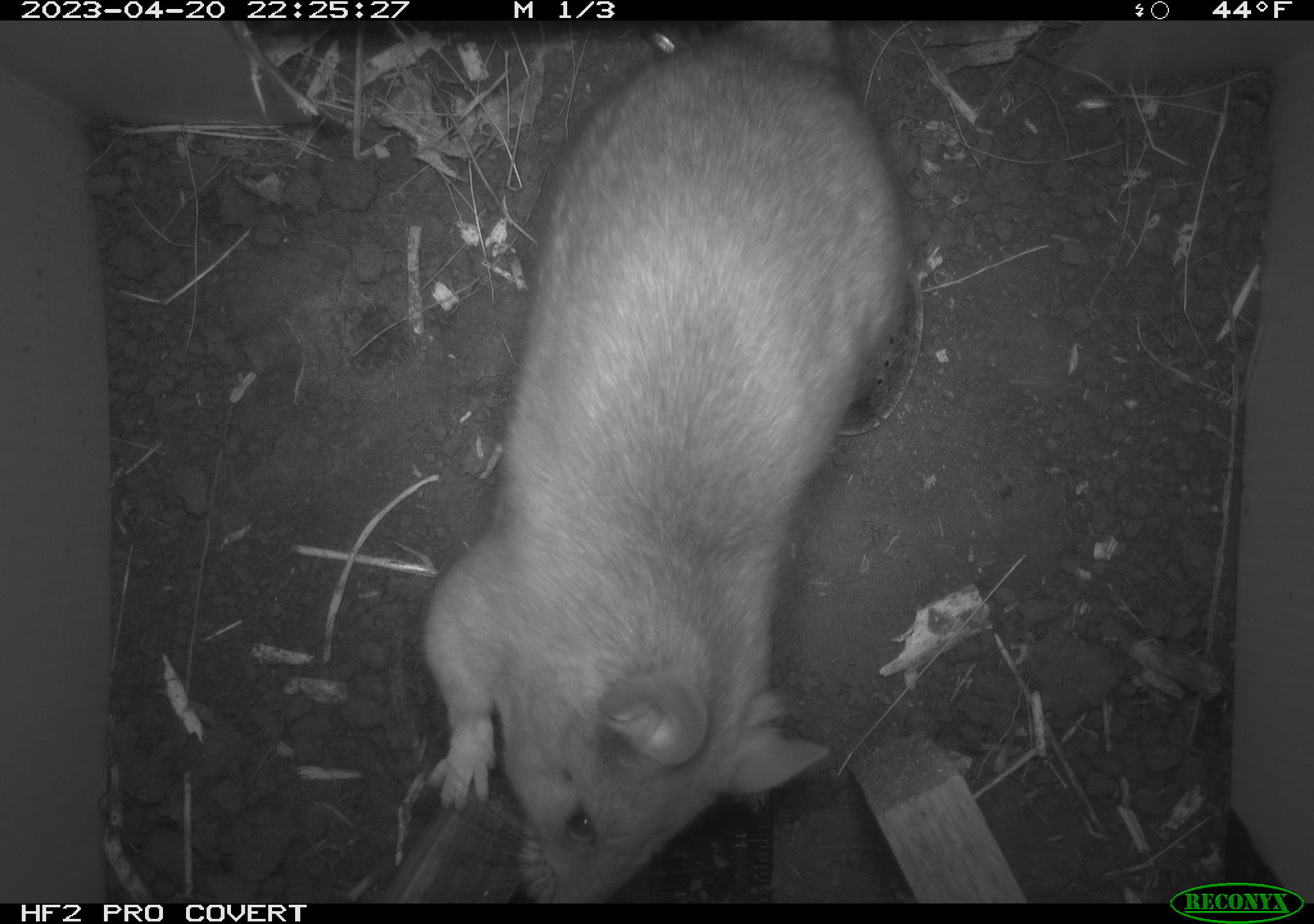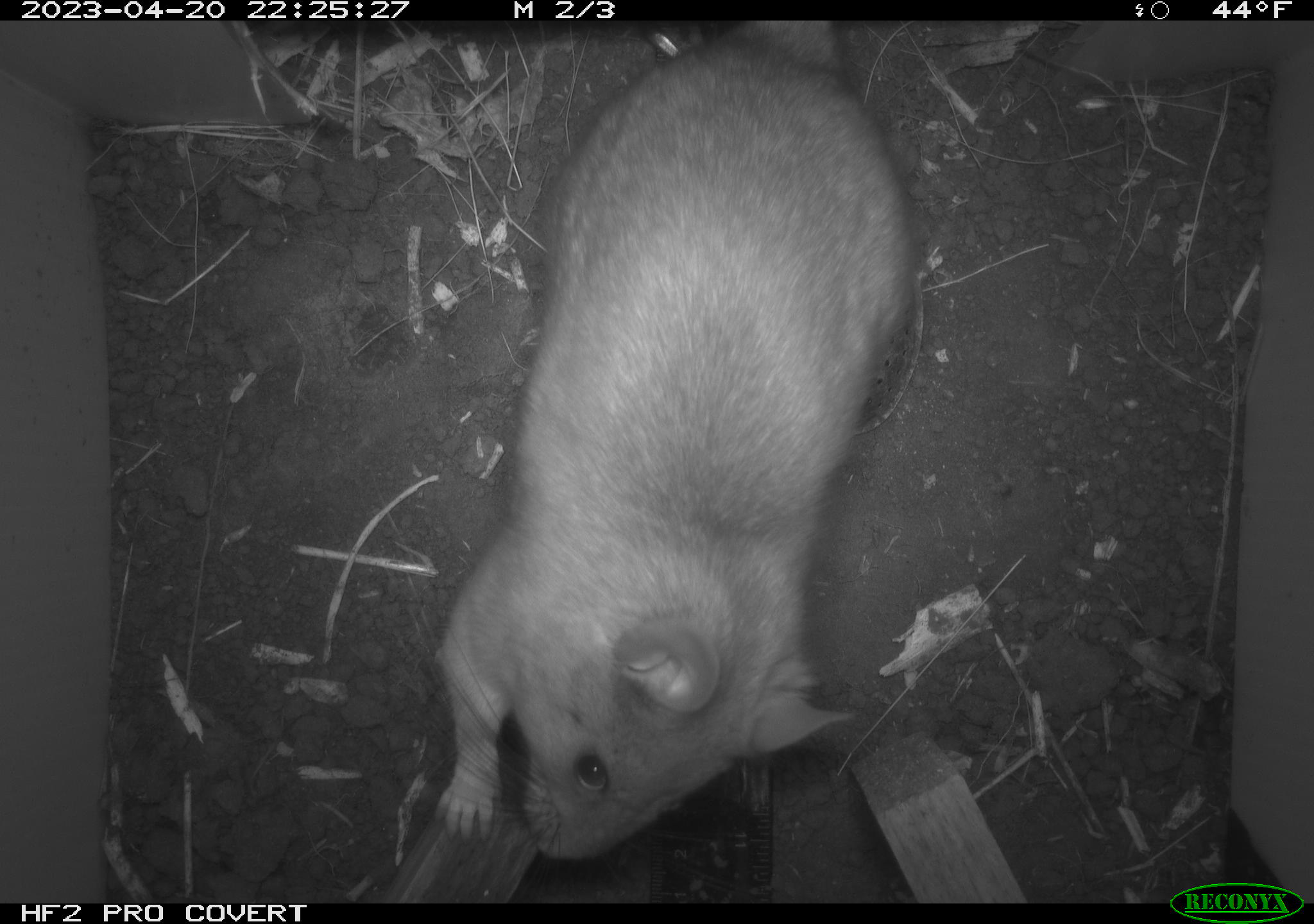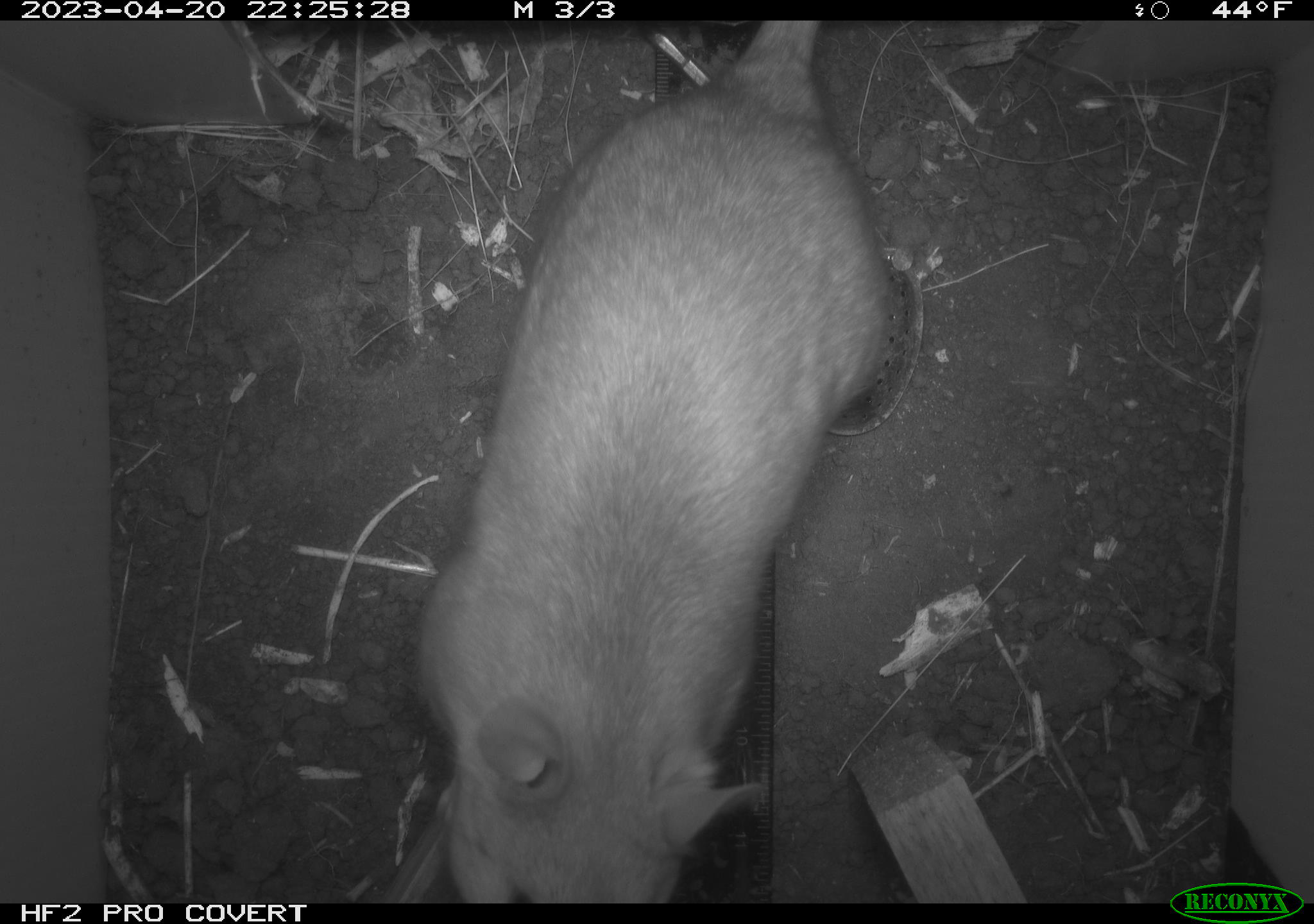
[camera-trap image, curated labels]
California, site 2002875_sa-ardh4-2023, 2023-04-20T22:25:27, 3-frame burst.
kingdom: Animalia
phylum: Chordata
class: Mammalia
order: Rodentia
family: Cricetidae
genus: Neotoma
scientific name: Neotoma fuscipes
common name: dusky-footed woodrat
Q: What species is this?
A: Dusky-footed woodrat (Neotoma fuscipes).